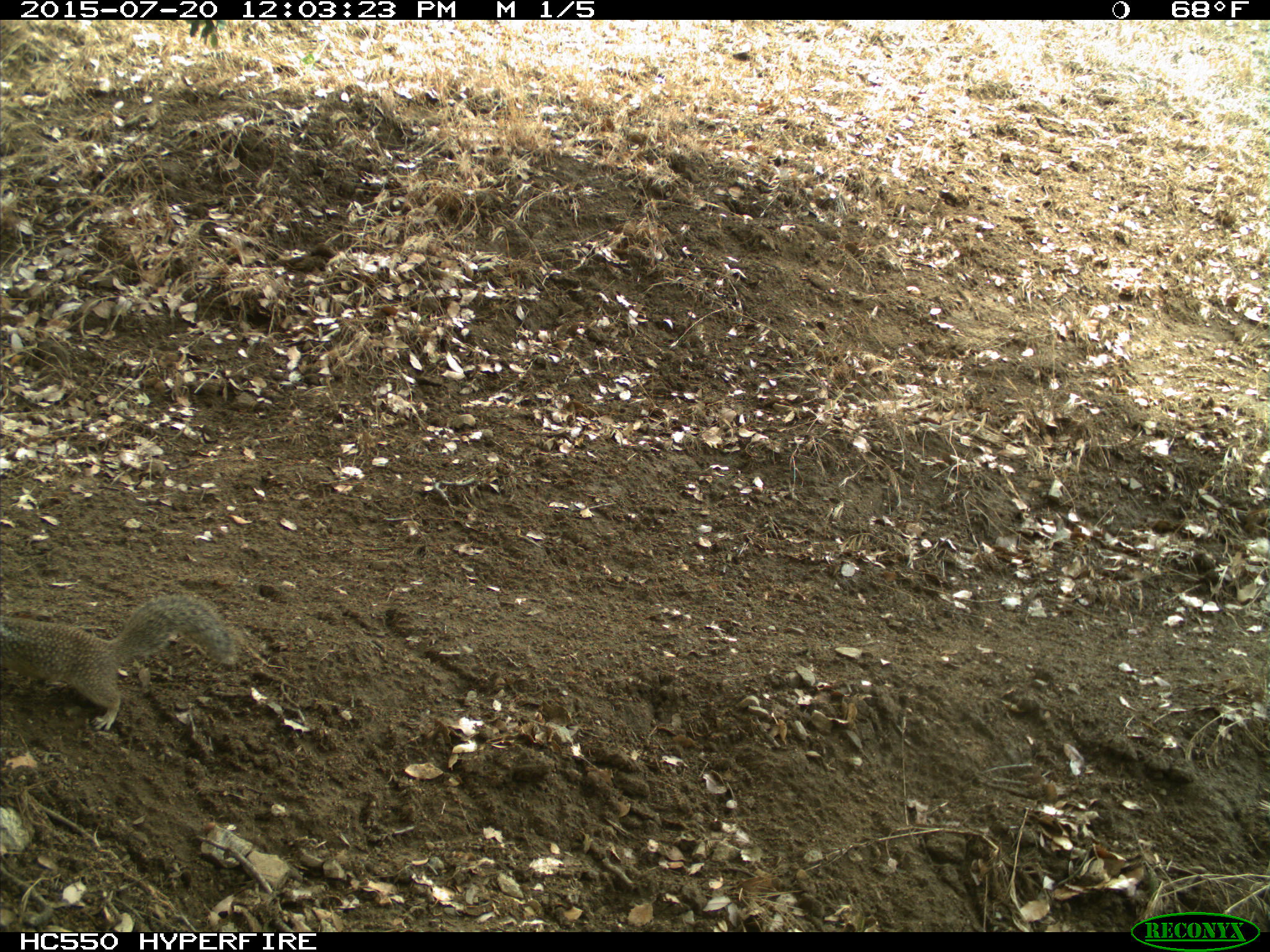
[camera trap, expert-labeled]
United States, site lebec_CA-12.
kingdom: Animalia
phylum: Chordata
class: Mammalia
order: Rodentia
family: Sciuridae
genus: Otospermophilus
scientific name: Otospermophilus beecheyi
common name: california ground squirrel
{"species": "Otospermophilus beecheyi (california ground squirrel)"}